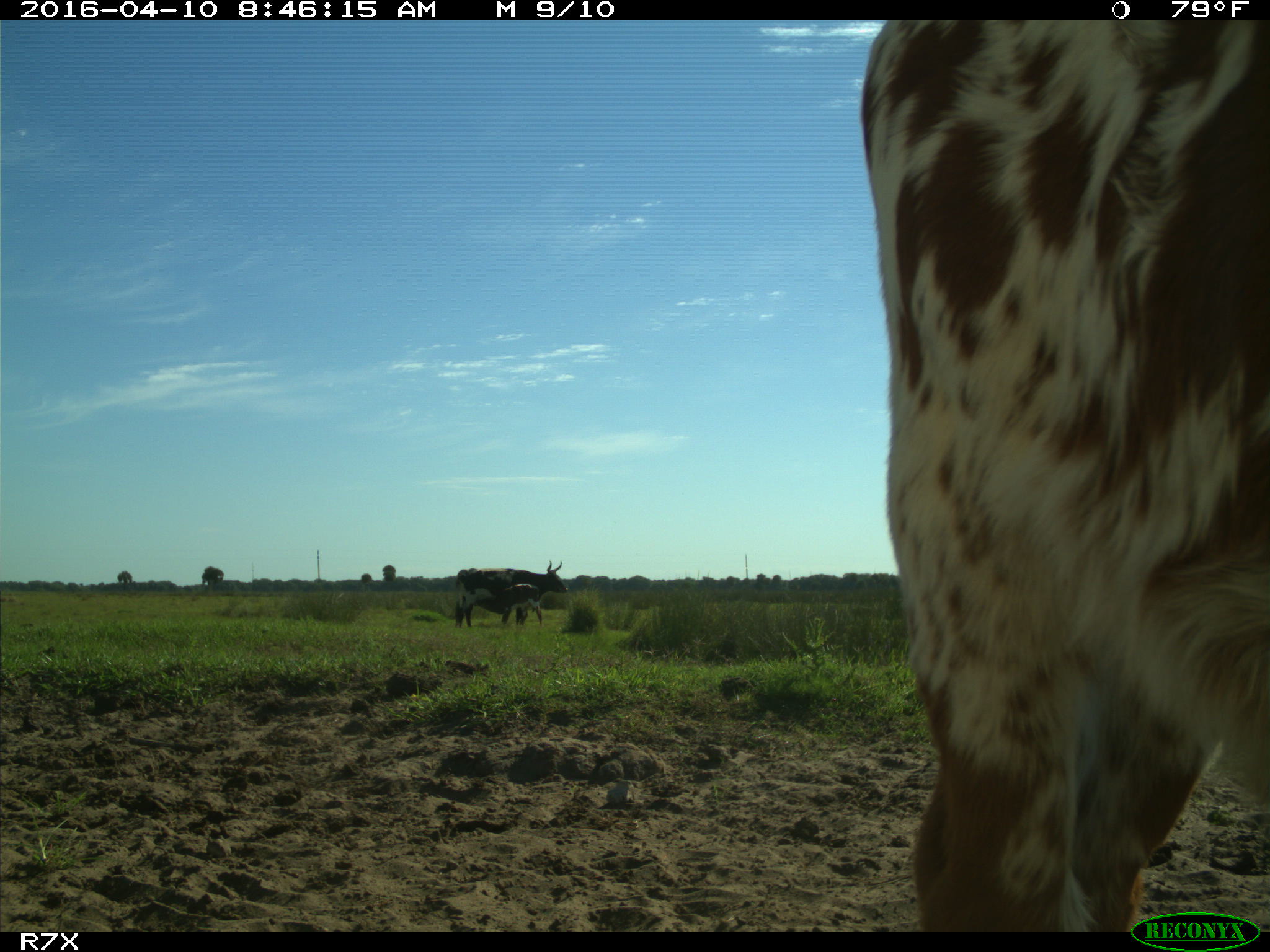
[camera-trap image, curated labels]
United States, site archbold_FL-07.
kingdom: Animalia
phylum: Chordata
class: Mammalia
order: Artiodactyla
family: Bovidae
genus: Bos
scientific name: Bos taurus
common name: domestic cow